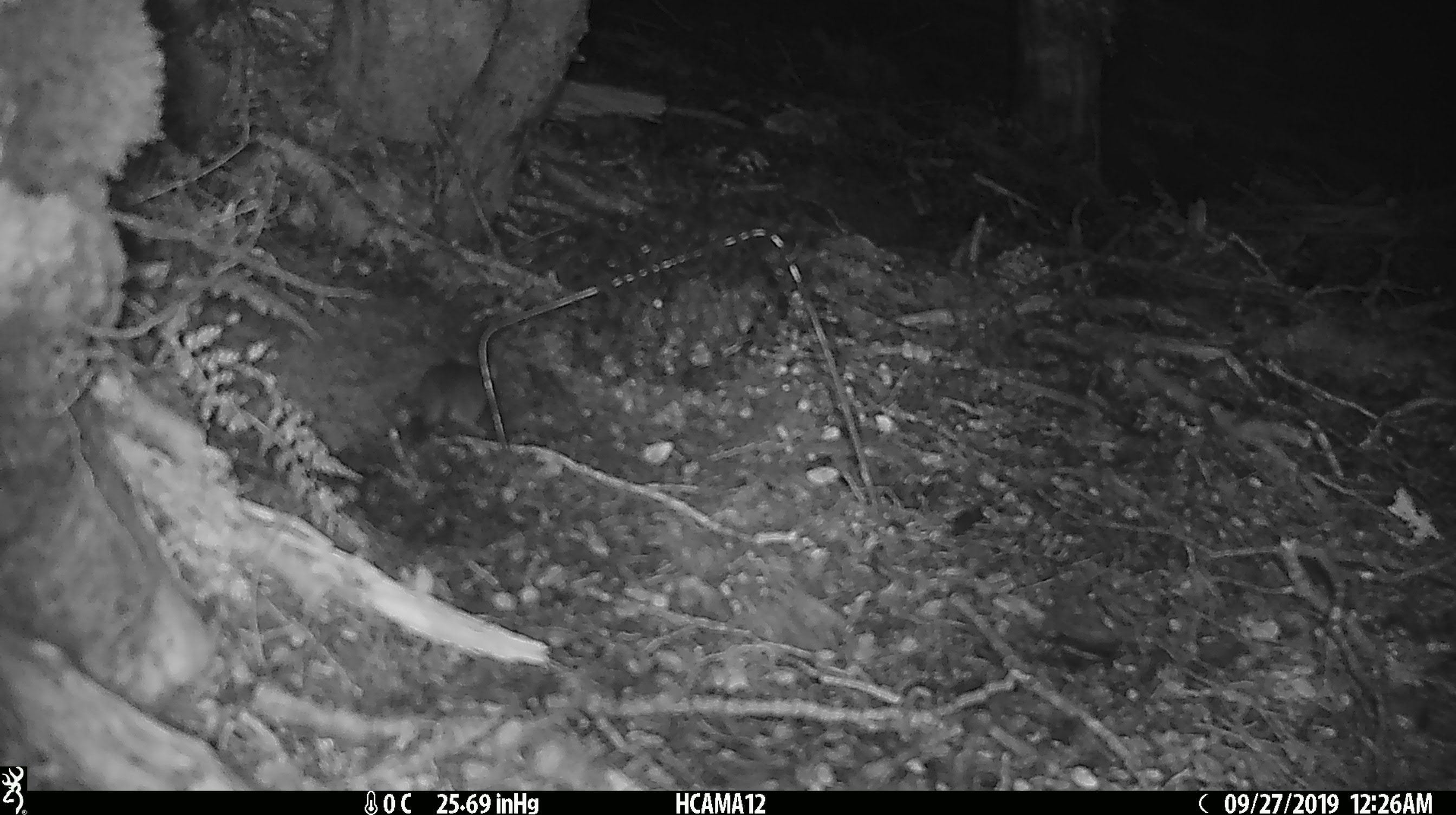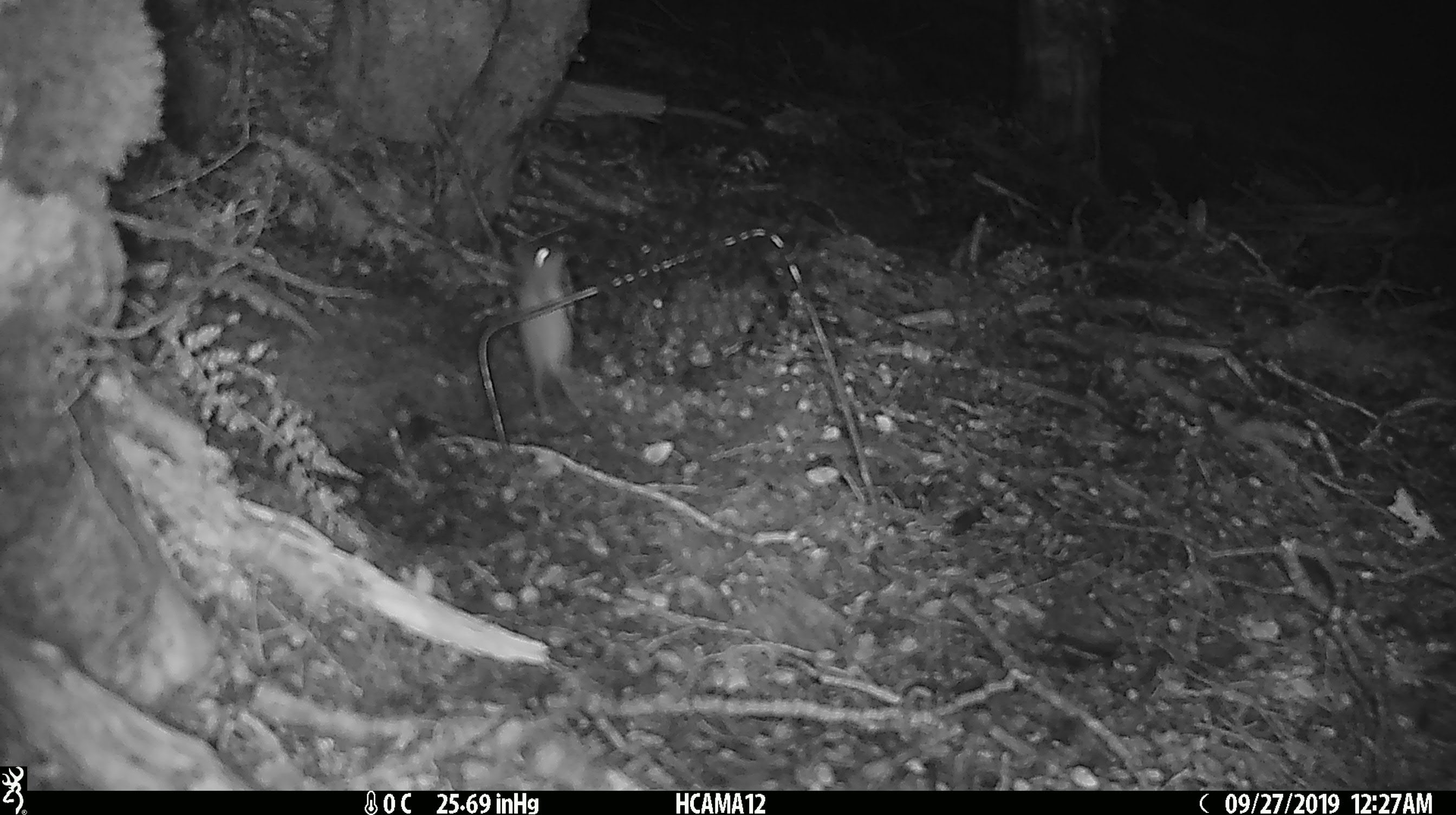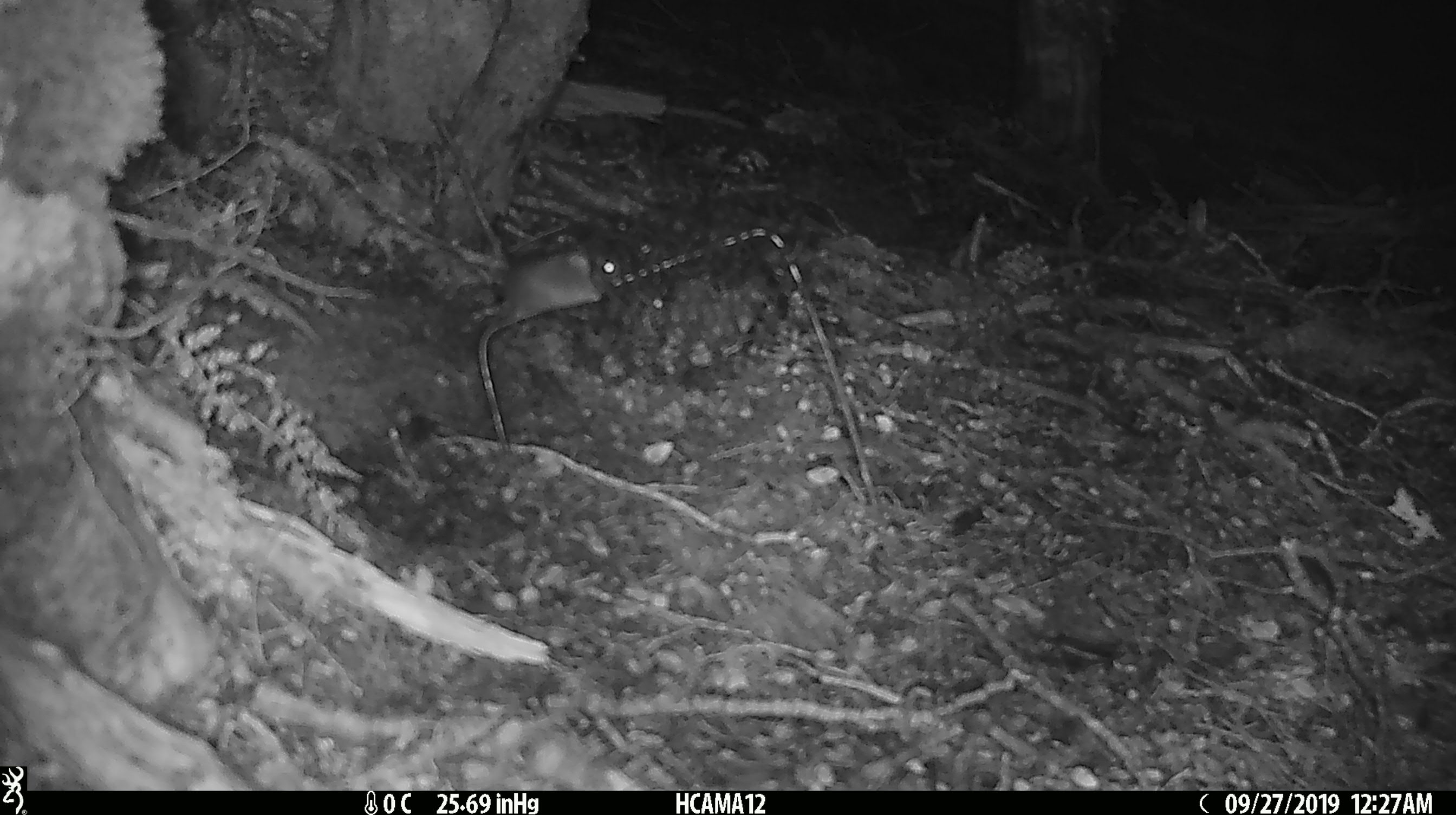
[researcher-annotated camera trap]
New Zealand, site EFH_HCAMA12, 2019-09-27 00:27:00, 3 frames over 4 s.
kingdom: Animalia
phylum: Chordata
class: Mammalia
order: Rodentia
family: Muridae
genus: Mus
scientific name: Mus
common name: mouse